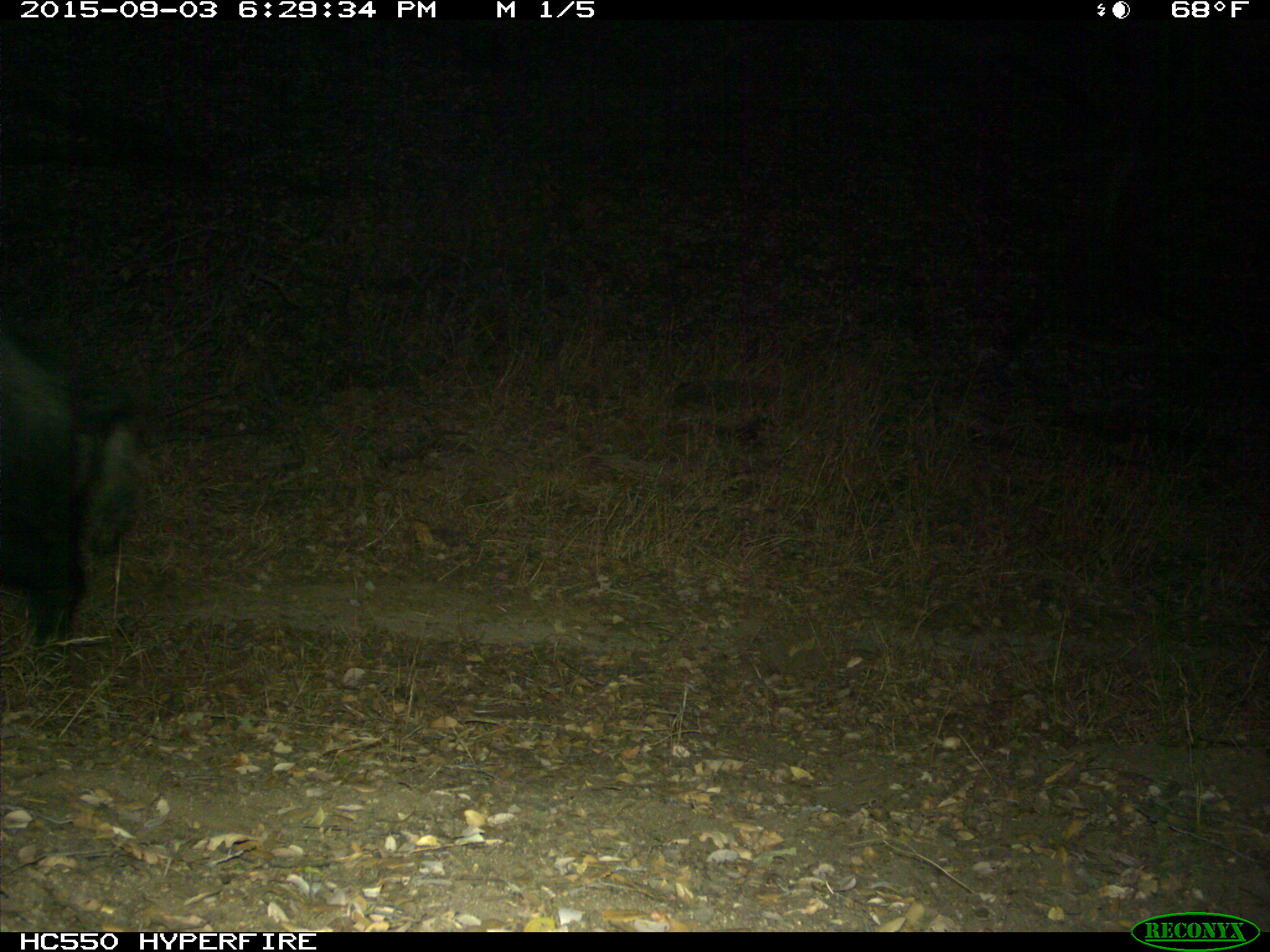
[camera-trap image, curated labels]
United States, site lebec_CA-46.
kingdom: Animalia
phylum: Chordata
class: Mammalia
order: Artiodactyla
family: Suidae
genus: Sus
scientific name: Sus scrofa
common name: wild boar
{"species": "Sus scrofa (wild boar)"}